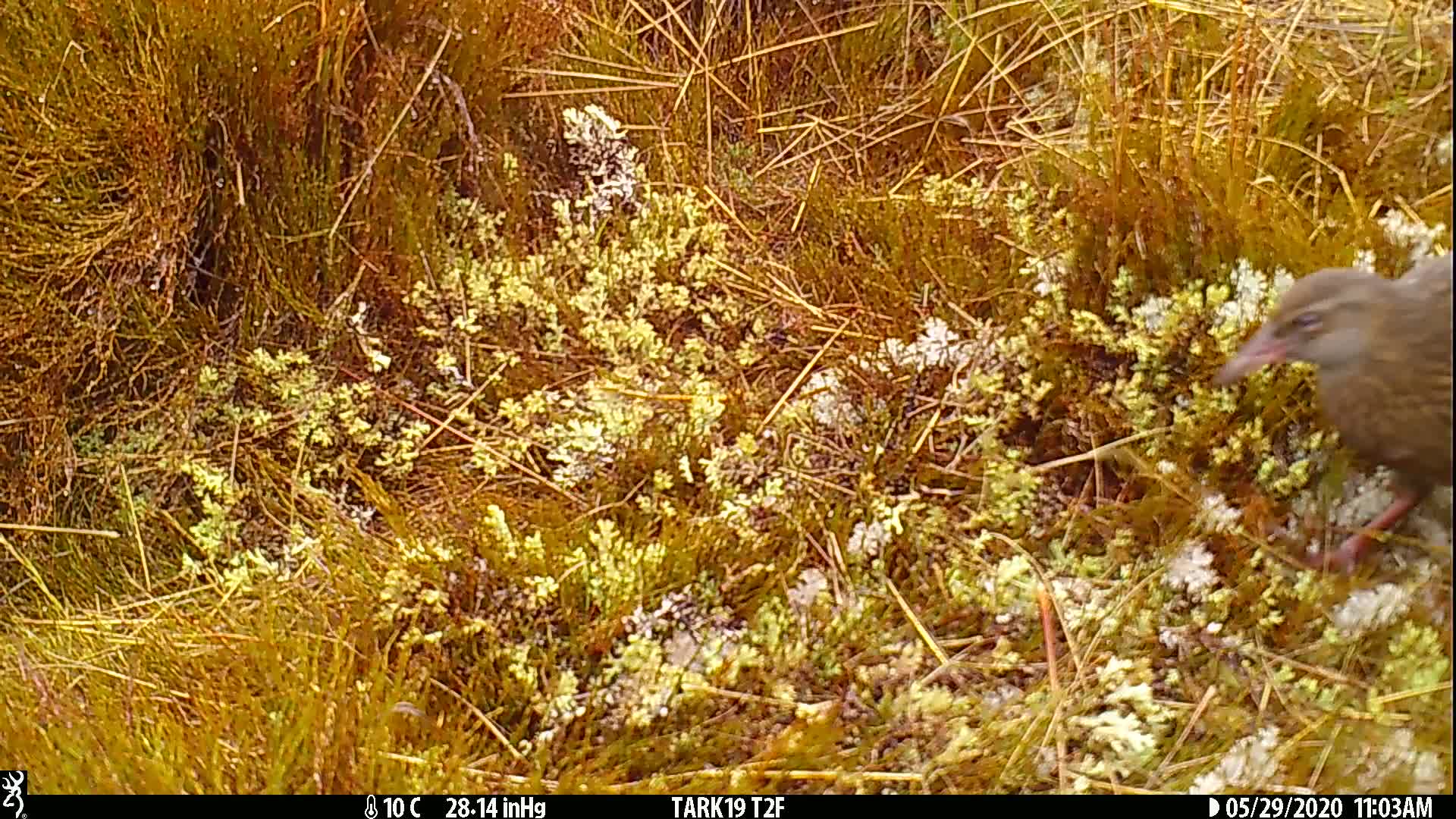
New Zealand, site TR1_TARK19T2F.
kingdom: Animalia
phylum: Chordata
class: Aves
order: Gruiformes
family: Rallidae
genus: Gallirallus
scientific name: Gallirallus australis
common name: weka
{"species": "weka (Gallirallus australis)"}